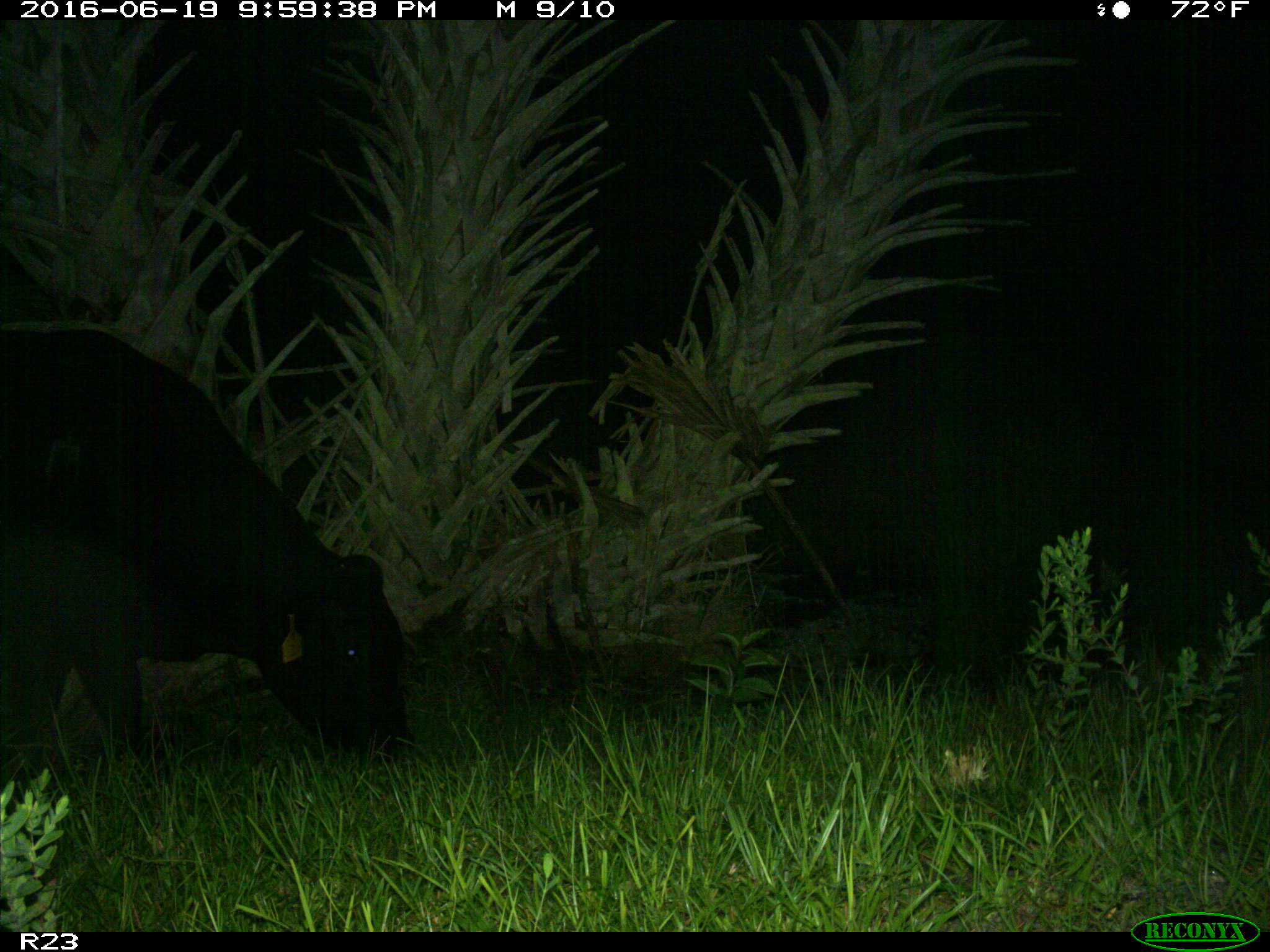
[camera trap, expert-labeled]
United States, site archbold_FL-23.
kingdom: Animalia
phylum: Chordata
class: Mammalia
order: Artiodactyla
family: Bovidae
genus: Bos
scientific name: Bos taurus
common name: domestic cow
Bos taurus (domestic cow).